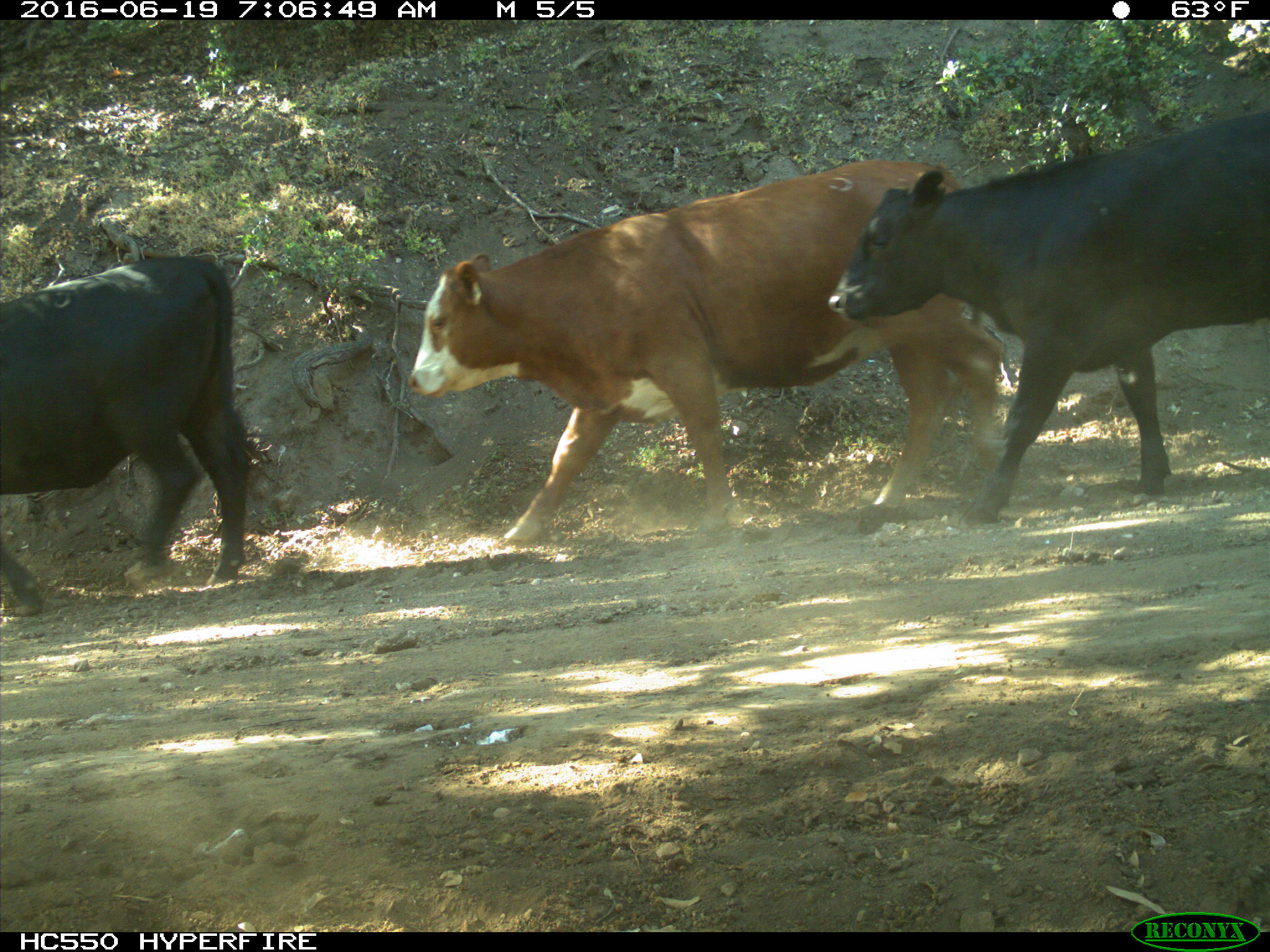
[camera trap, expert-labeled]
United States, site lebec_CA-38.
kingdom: Animalia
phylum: Chordata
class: Mammalia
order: Artiodactyla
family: Bovidae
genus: Bos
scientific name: Bos taurus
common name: domestic cow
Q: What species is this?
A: Bos taurus (domestic cow).